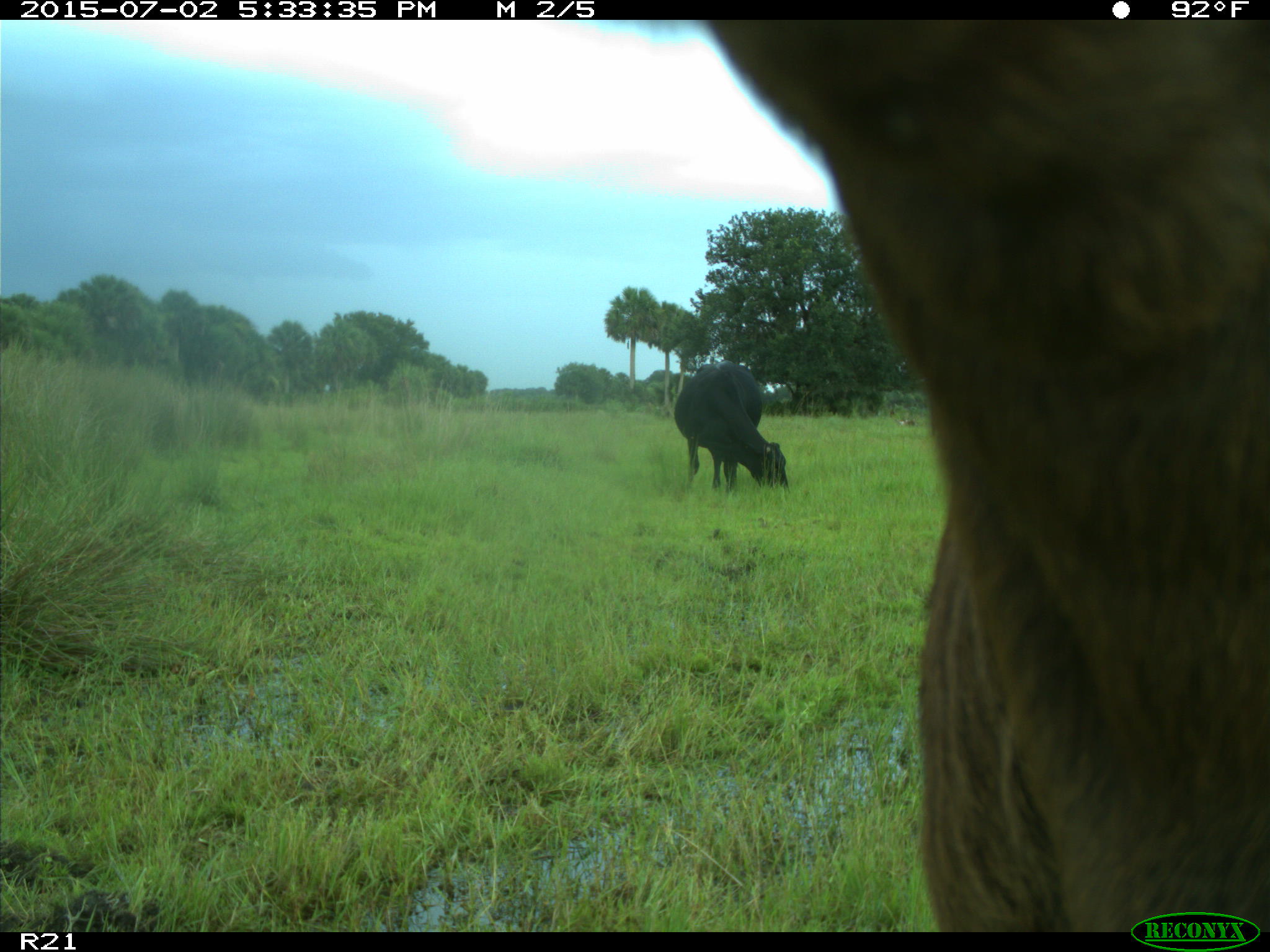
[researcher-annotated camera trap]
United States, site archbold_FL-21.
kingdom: Animalia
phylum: Chordata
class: Mammalia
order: Artiodactyla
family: Bovidae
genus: Bos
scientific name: Bos taurus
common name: domestic cow